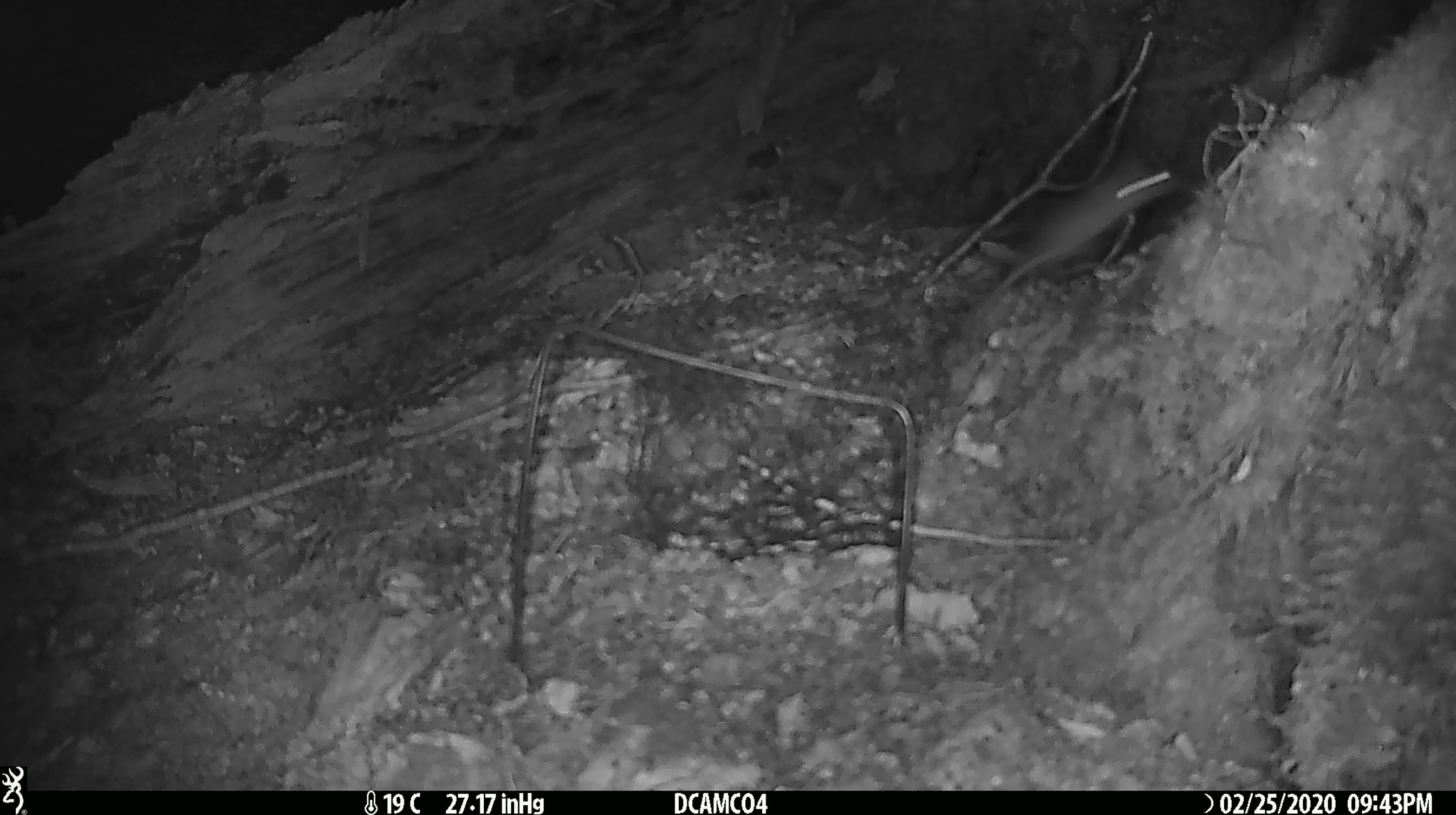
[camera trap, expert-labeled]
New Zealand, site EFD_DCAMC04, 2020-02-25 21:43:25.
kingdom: Animalia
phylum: Chordata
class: Mammalia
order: Rodentia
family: Muridae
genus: Mus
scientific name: Mus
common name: mouse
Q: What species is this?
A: Mouse (Mus).